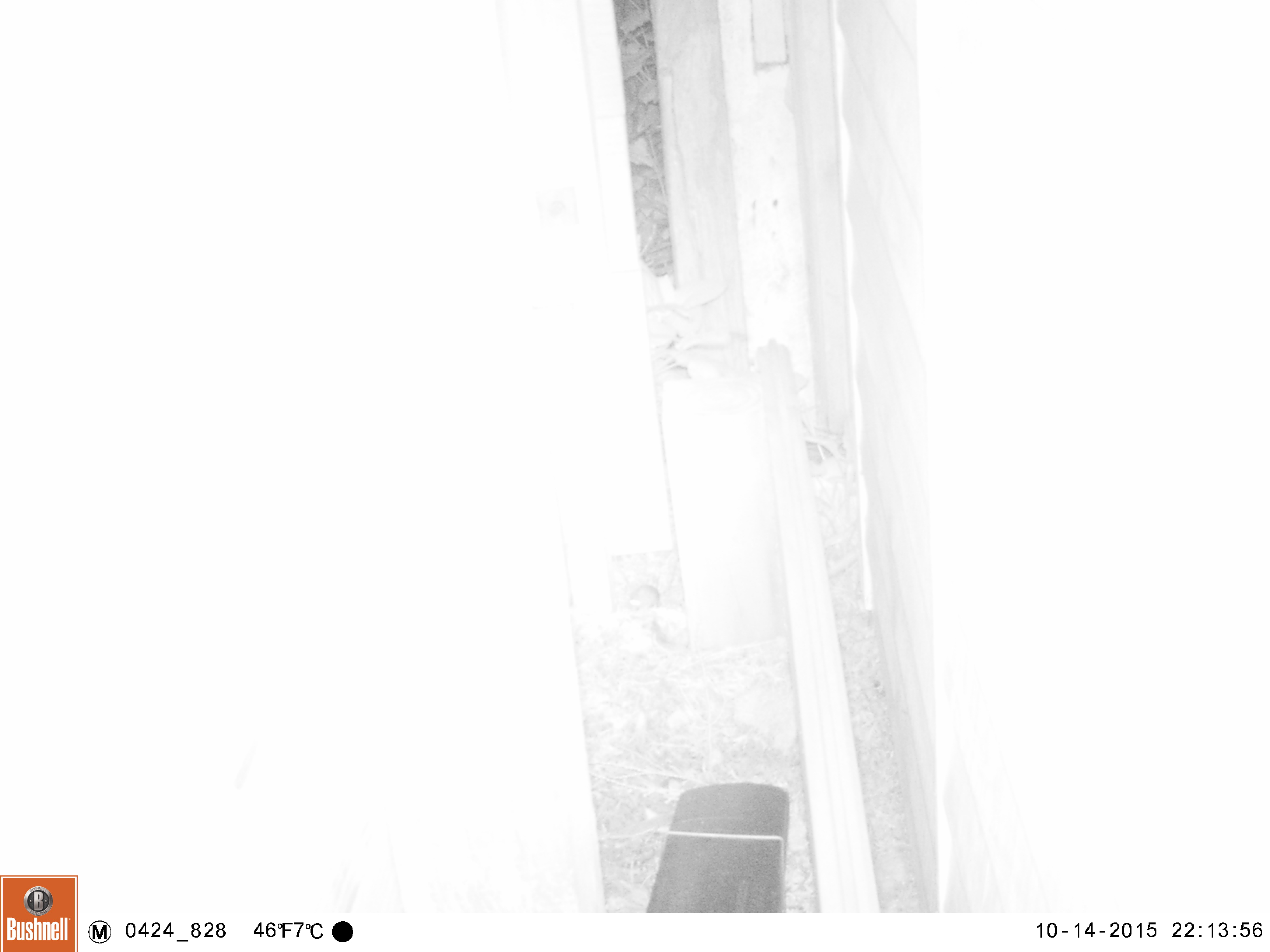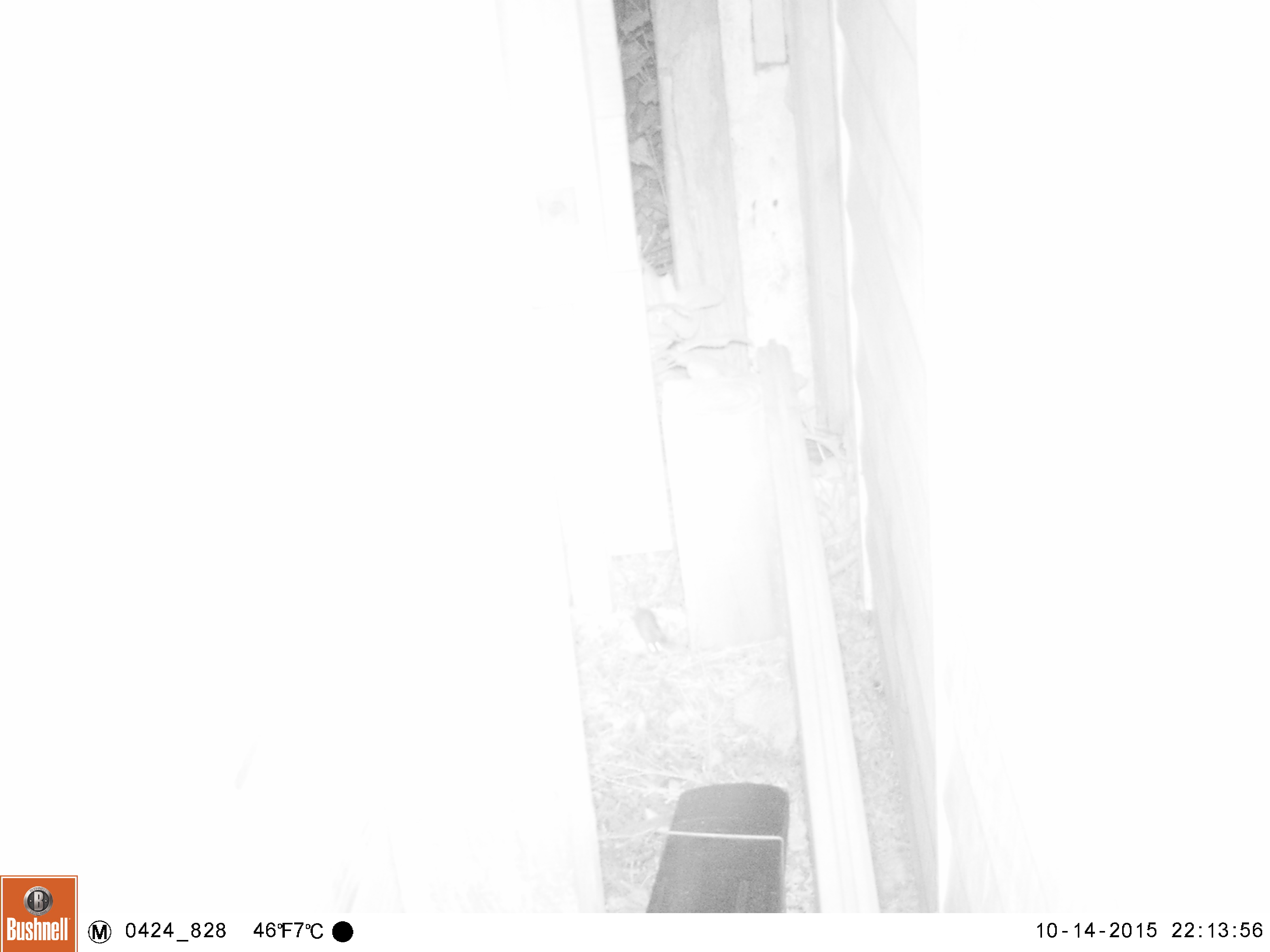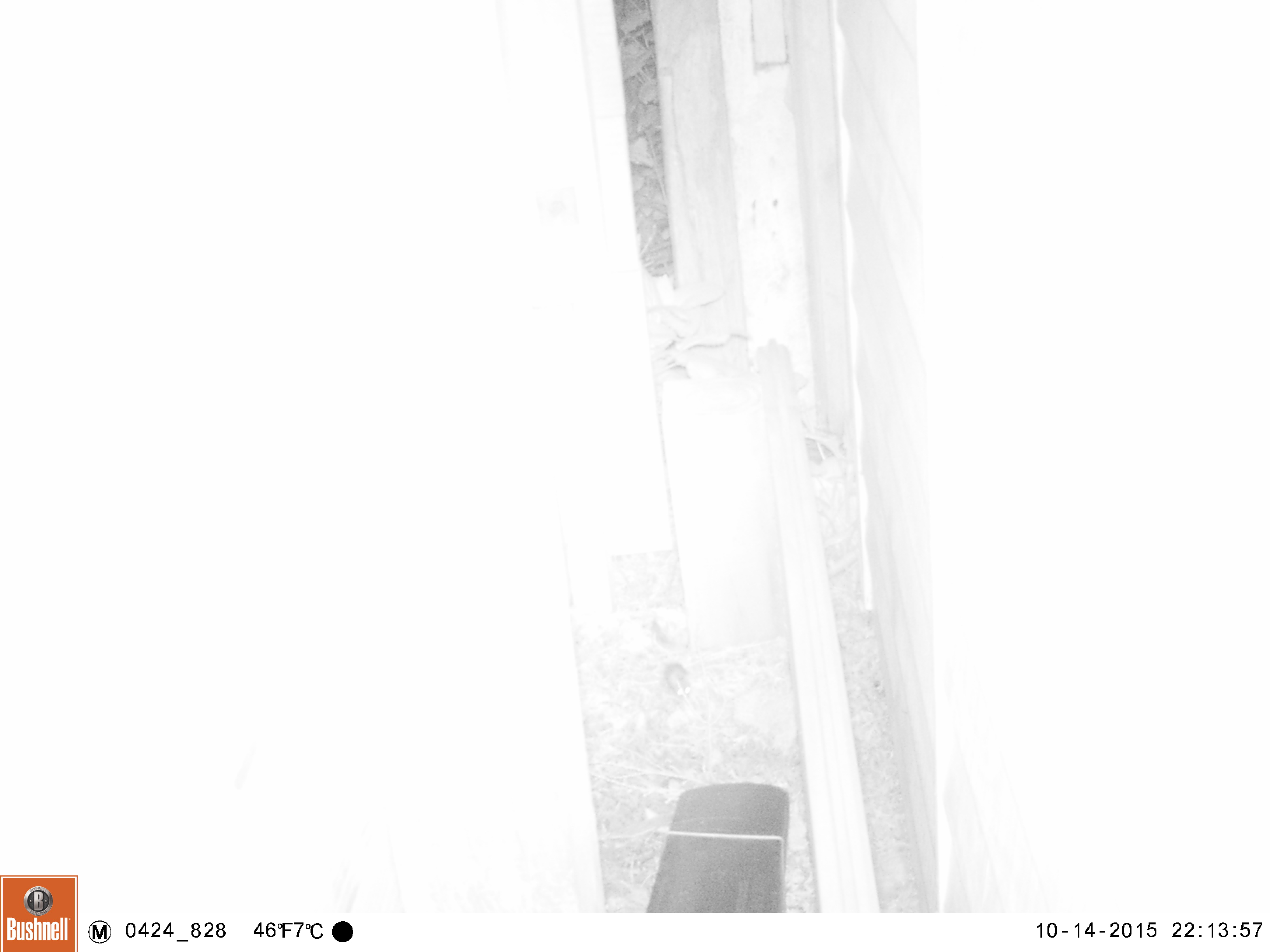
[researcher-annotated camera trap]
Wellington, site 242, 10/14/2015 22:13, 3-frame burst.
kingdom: Animalia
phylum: Chordata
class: Mammalia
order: Rodentia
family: Muridae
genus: Mus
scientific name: Mus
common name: mouse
Mouse (Mus).